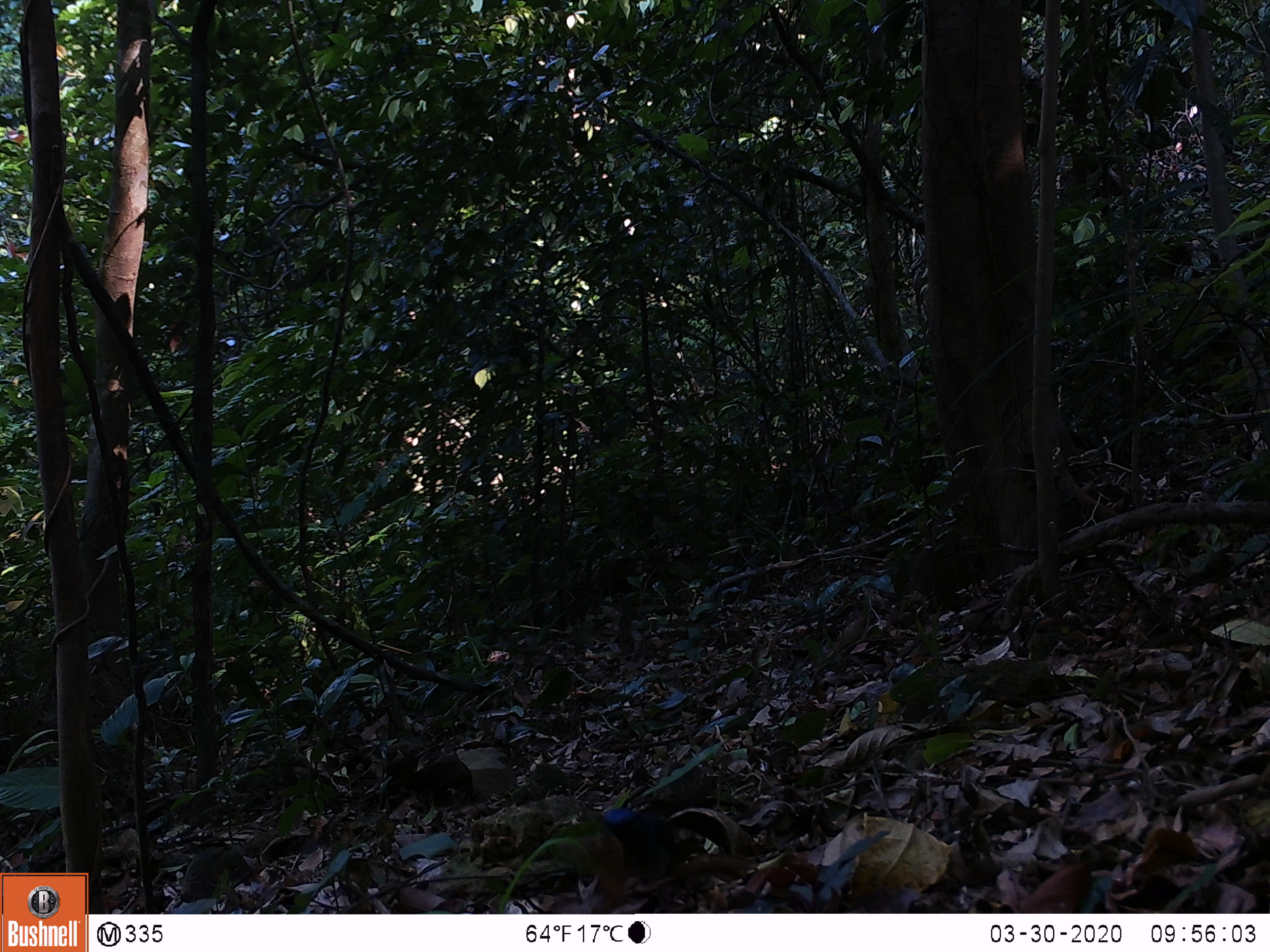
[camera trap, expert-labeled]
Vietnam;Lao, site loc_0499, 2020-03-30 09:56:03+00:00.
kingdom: Animalia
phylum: Chordata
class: Aves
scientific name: Aves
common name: bird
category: unidentified bird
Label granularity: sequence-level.